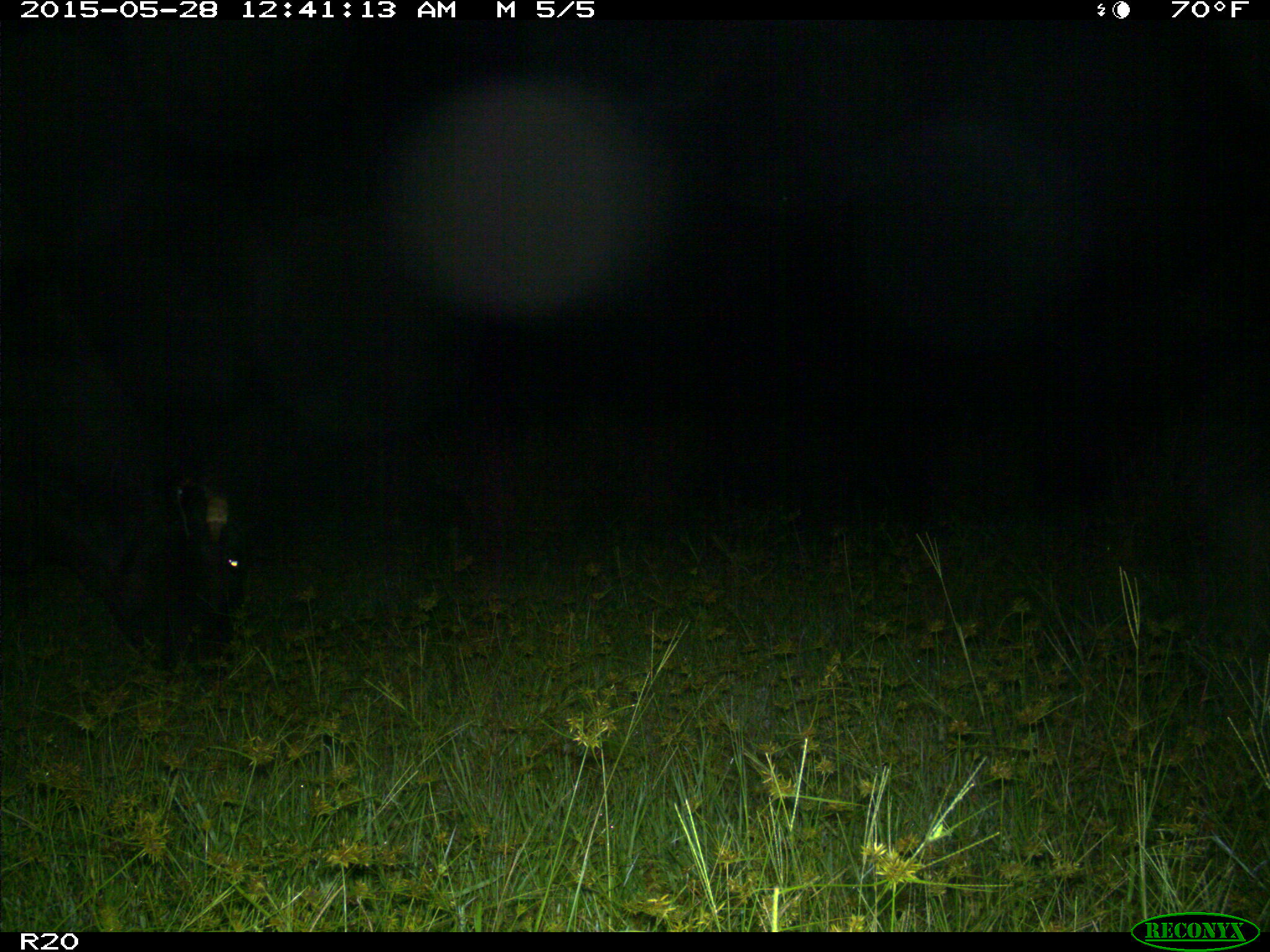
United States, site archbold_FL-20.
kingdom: Animalia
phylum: Chordata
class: Mammalia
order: Artiodactyla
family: Bovidae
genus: Bos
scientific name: Bos taurus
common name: domestic cow